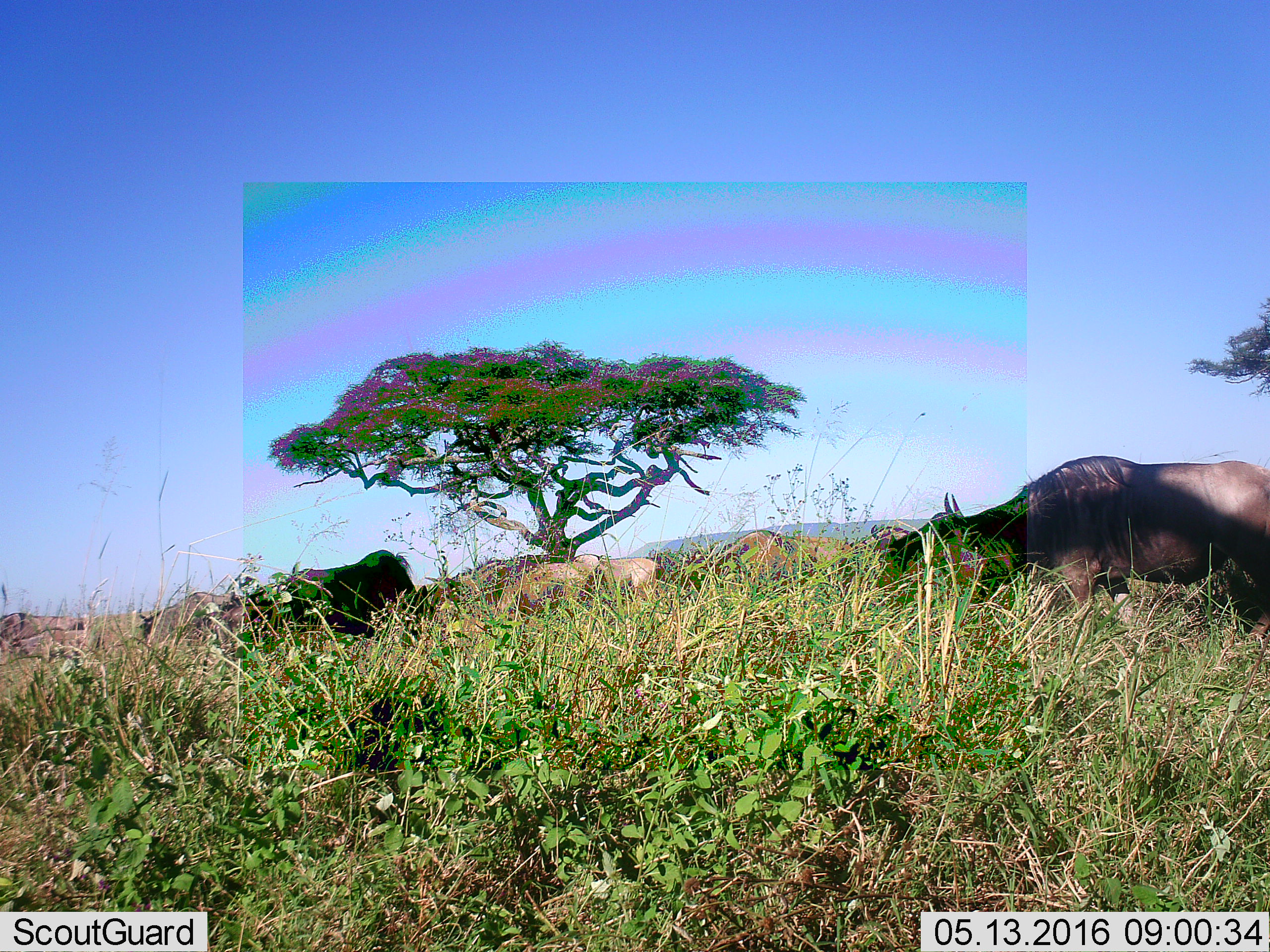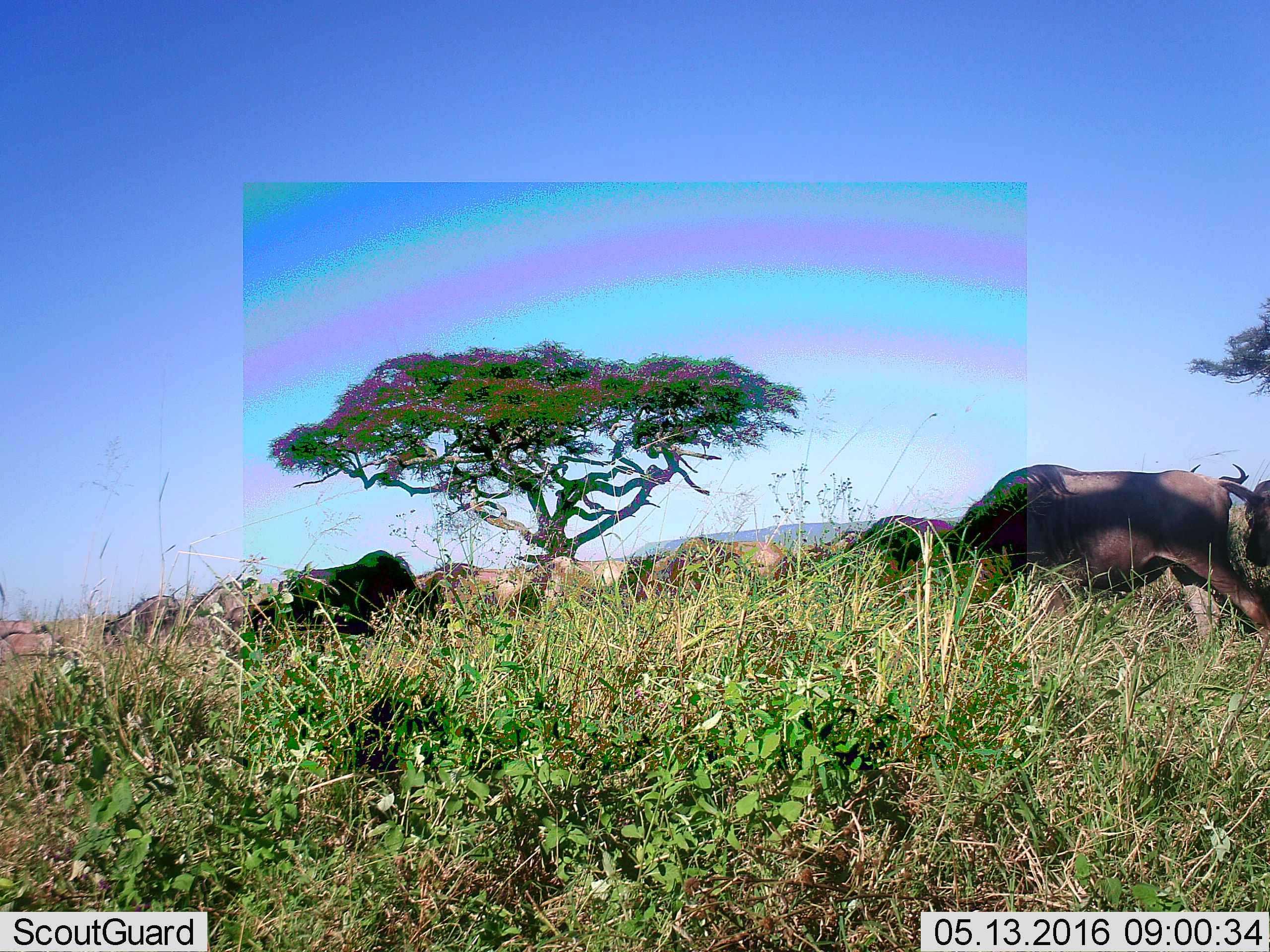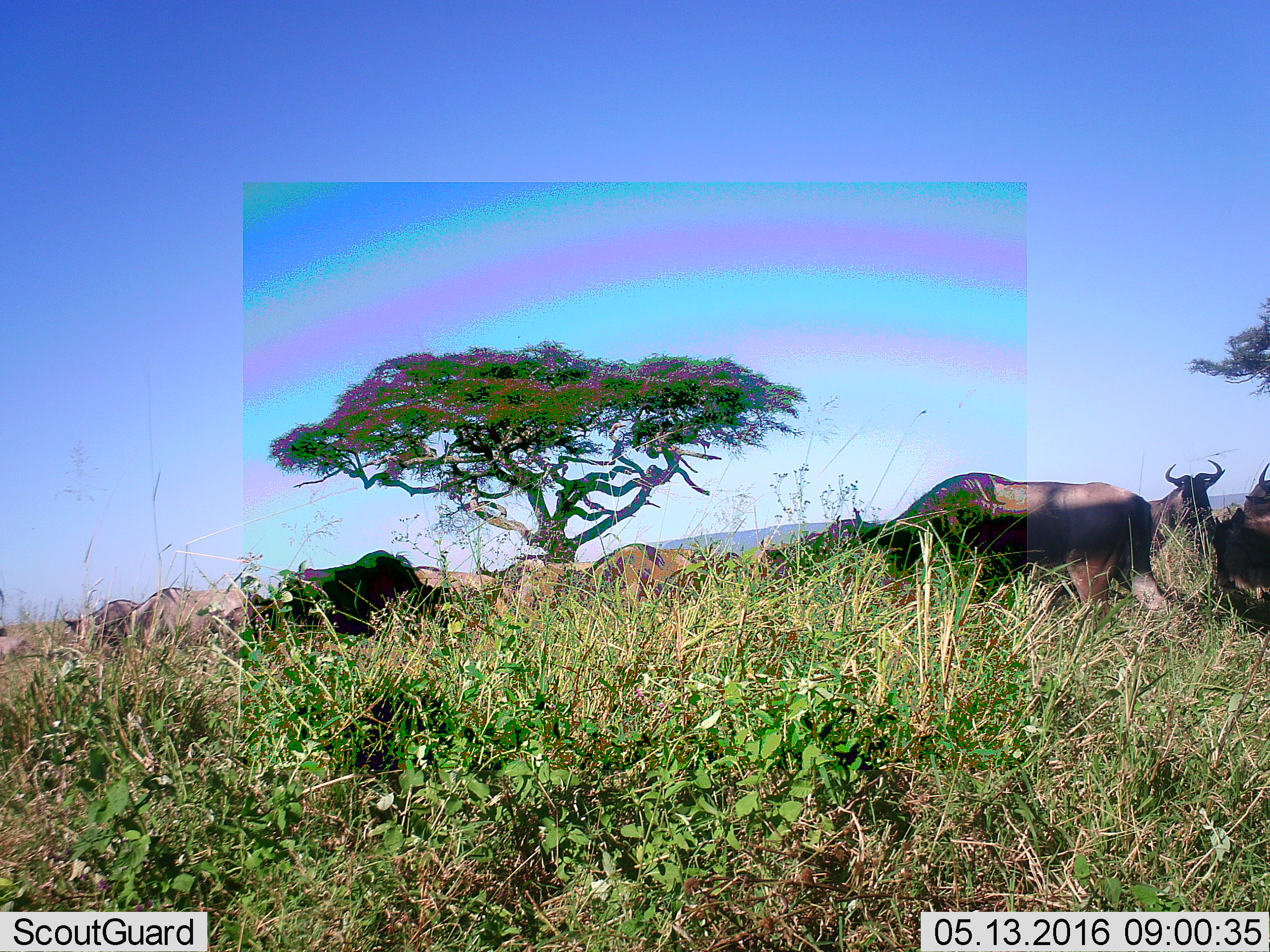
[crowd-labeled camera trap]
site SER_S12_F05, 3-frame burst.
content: unidentified animal